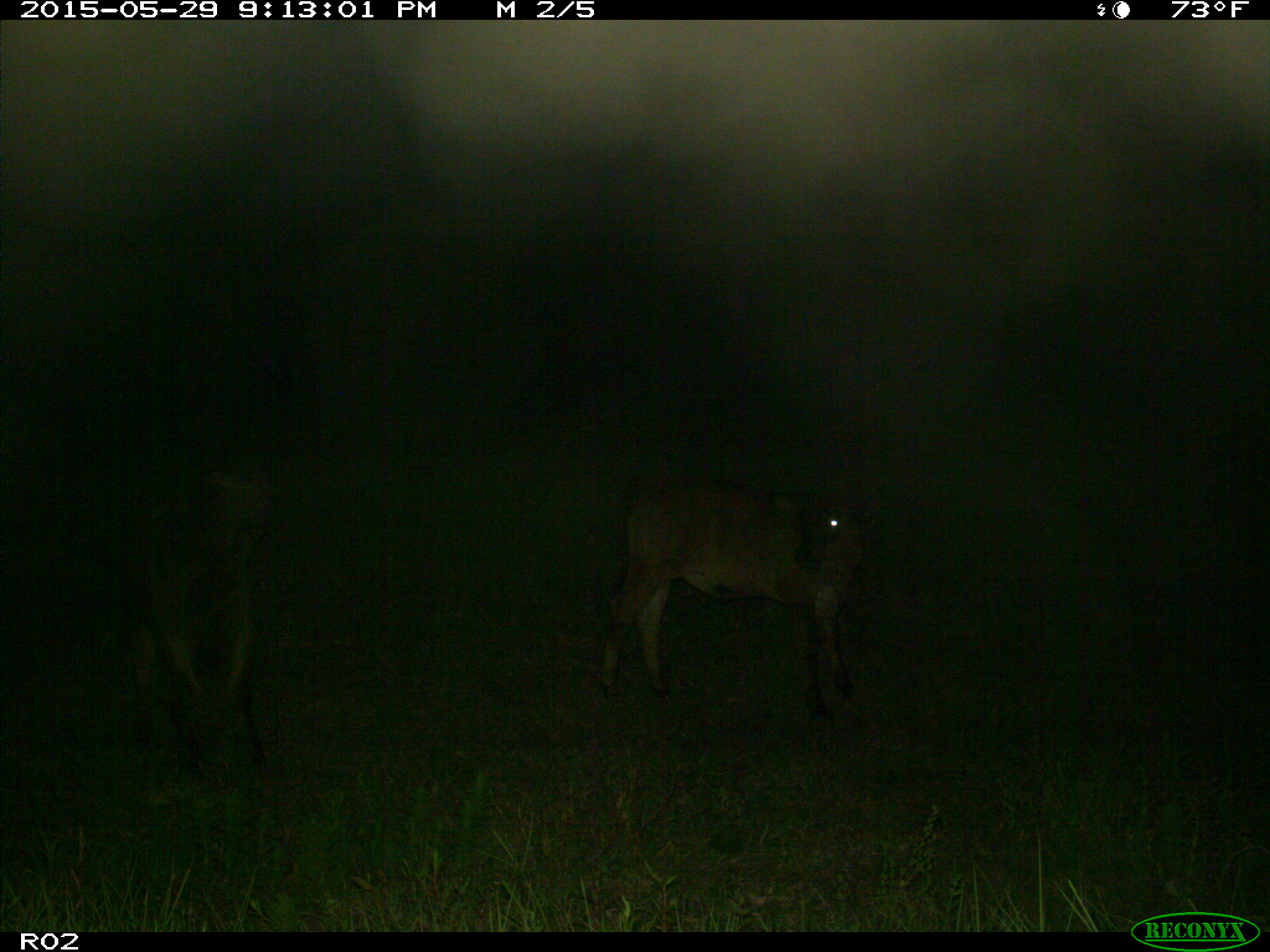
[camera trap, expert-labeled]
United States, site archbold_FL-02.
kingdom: Animalia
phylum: Chordata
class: Mammalia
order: Artiodactyla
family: Bovidae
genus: Bos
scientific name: Bos taurus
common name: domestic cow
Bos taurus (domestic cow).